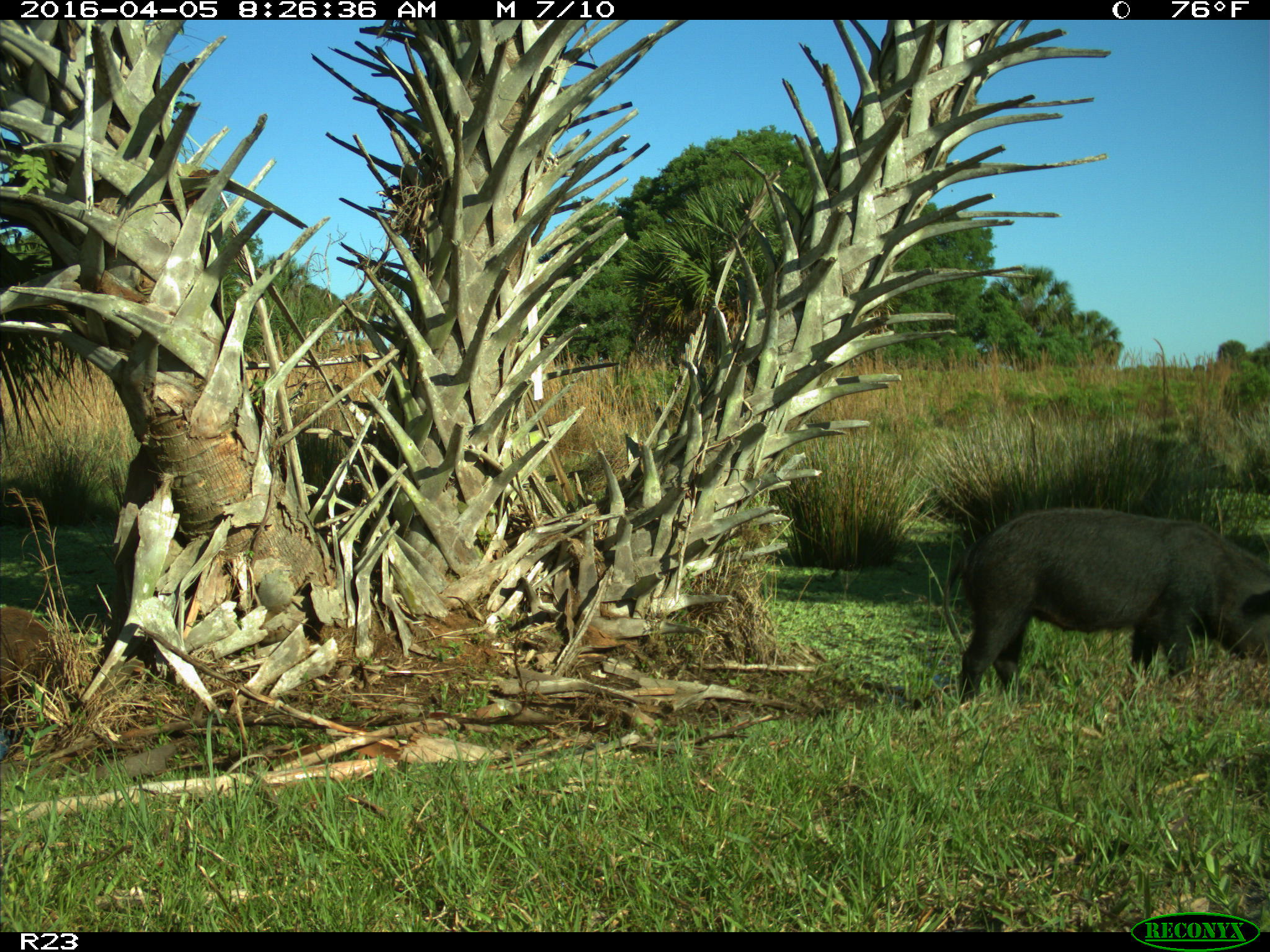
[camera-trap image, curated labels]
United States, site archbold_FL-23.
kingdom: Animalia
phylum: Chordata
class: Mammalia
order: Artiodactyla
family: Suidae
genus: Sus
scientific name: Sus scrofa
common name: wild boar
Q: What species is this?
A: Sus scrofa (wild boar).